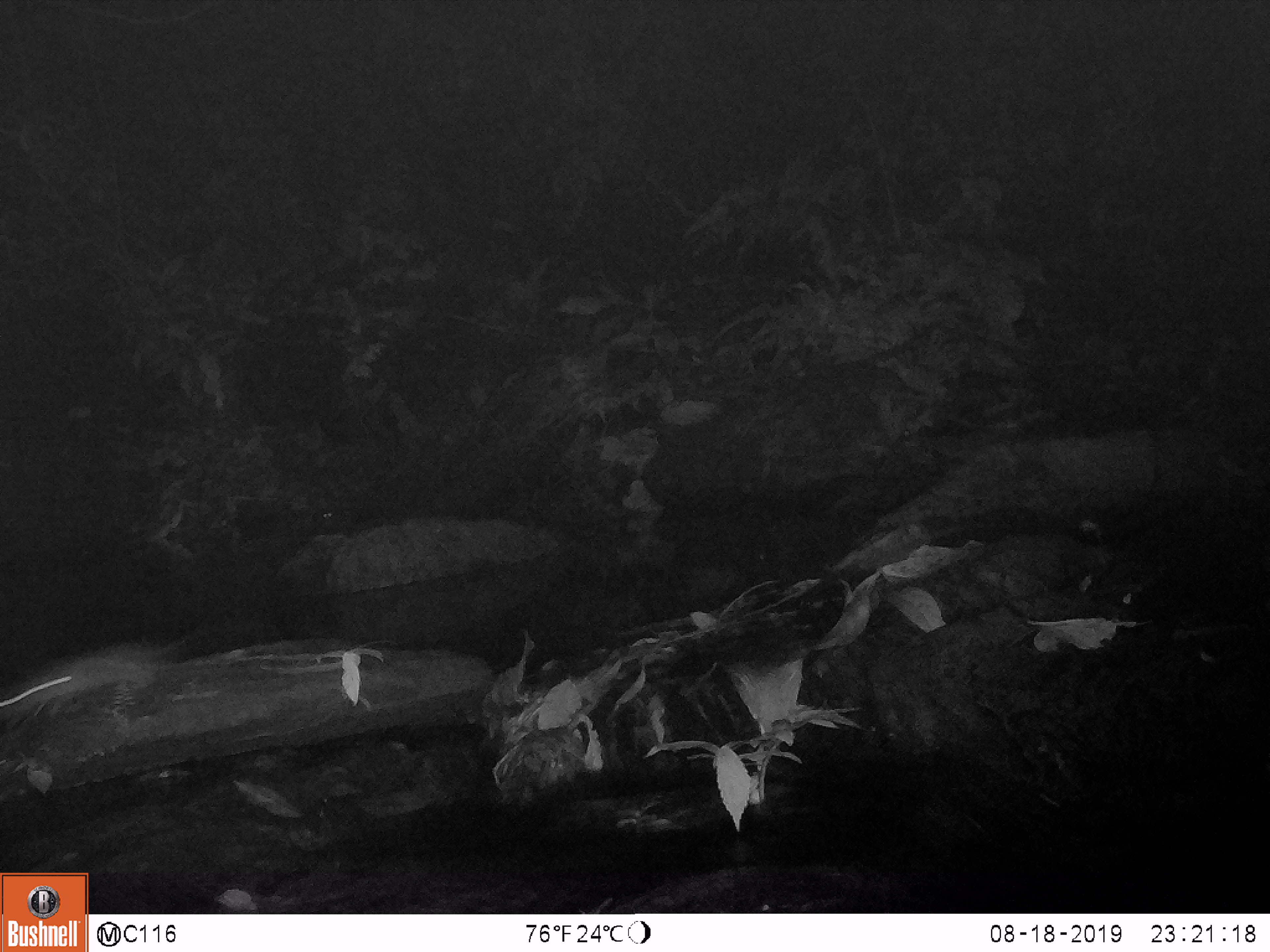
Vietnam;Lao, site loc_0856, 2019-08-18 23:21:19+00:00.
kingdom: Animalia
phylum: Chordata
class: Mammalia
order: Rodentia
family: Muridae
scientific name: Muridae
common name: old-world mice and rats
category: unidentified murid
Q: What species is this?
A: Unidentified murid (old-world mice and rats) (Muridae).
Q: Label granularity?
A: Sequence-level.